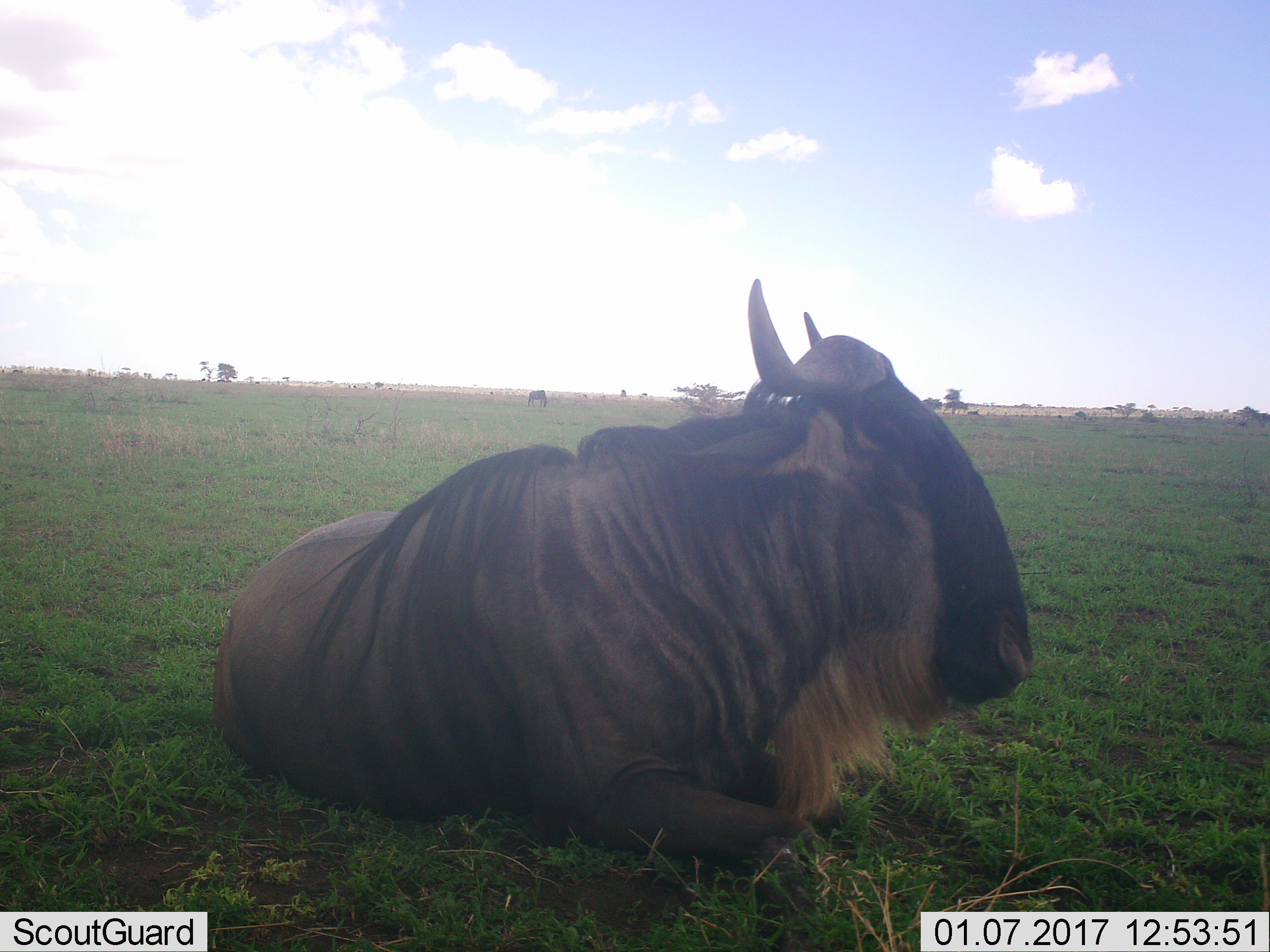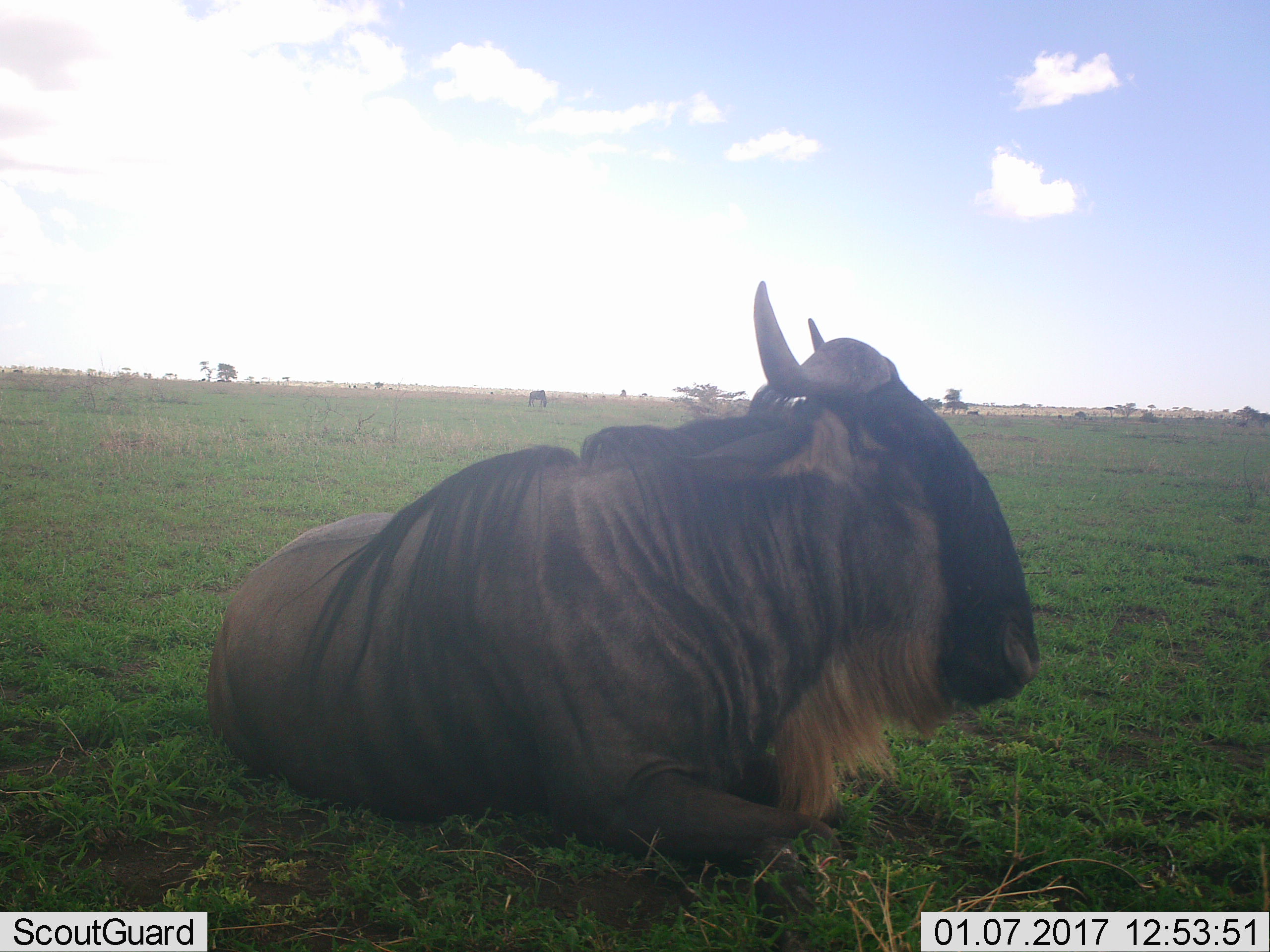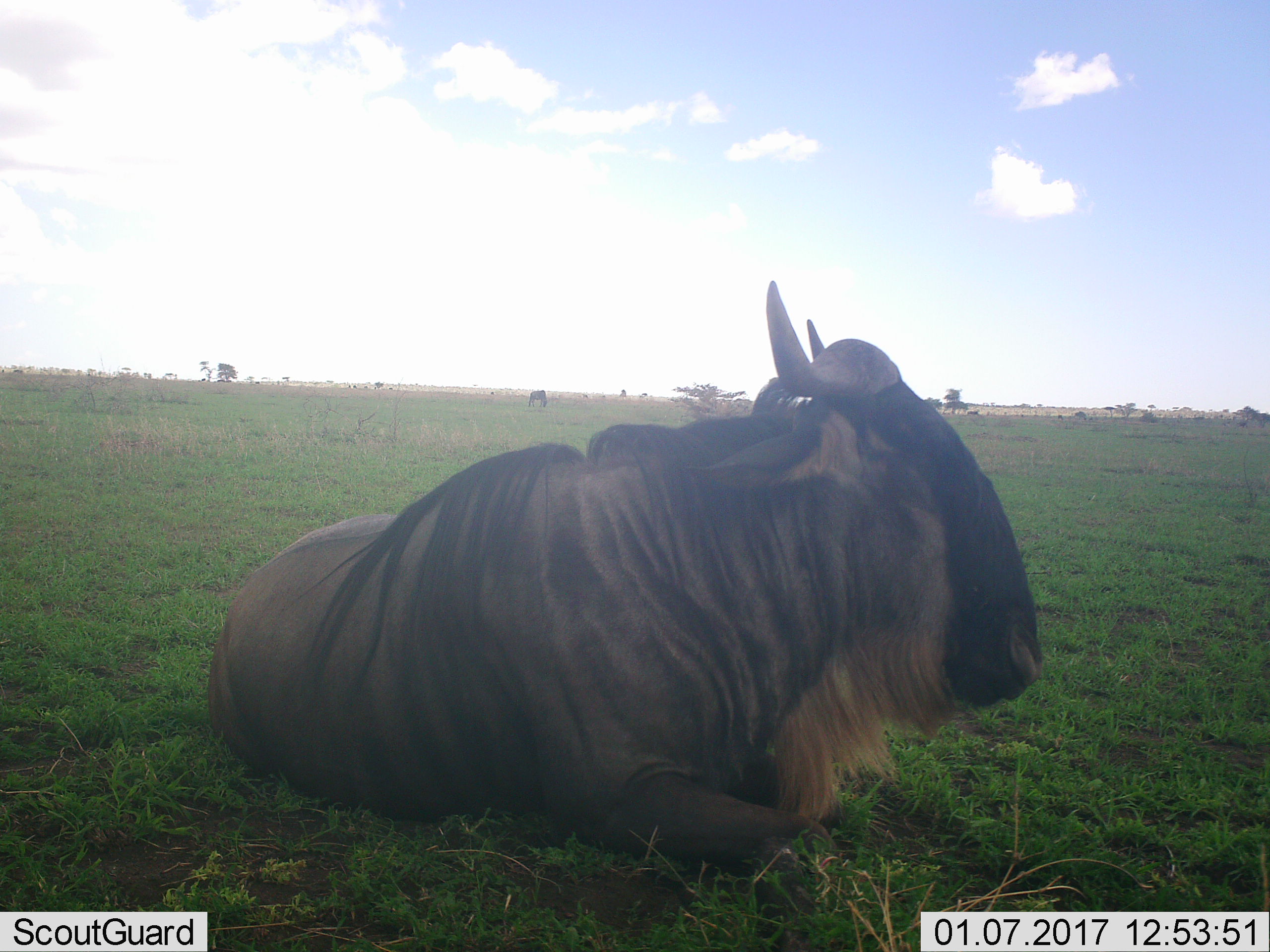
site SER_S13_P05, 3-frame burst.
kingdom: Animalia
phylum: Chordata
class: Mammalia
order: Artiodactyla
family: Bovidae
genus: Connochaetes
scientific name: Connochaetes taurinus taurinus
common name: blue wildebeest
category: wildebeestblue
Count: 2.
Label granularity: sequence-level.